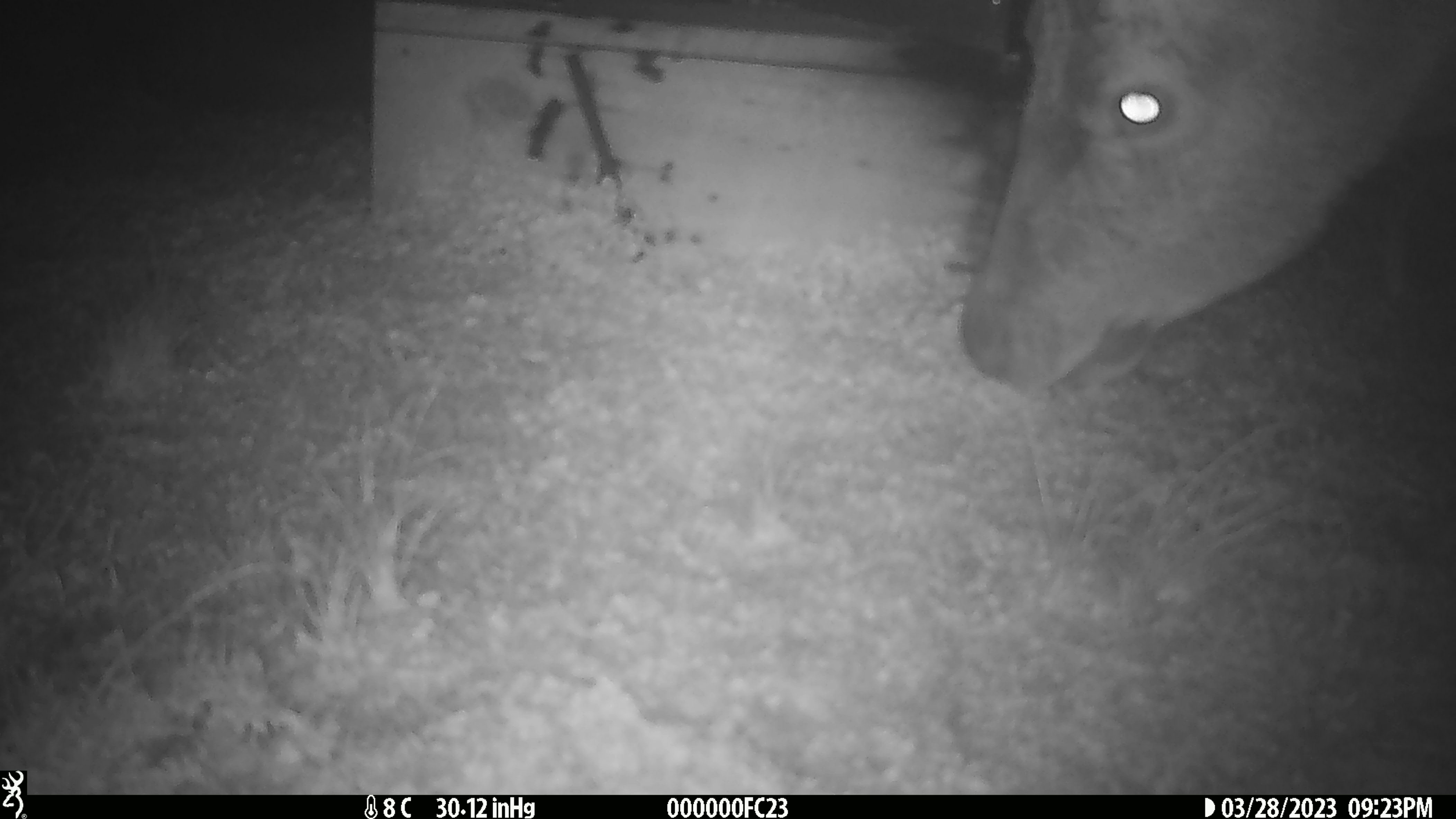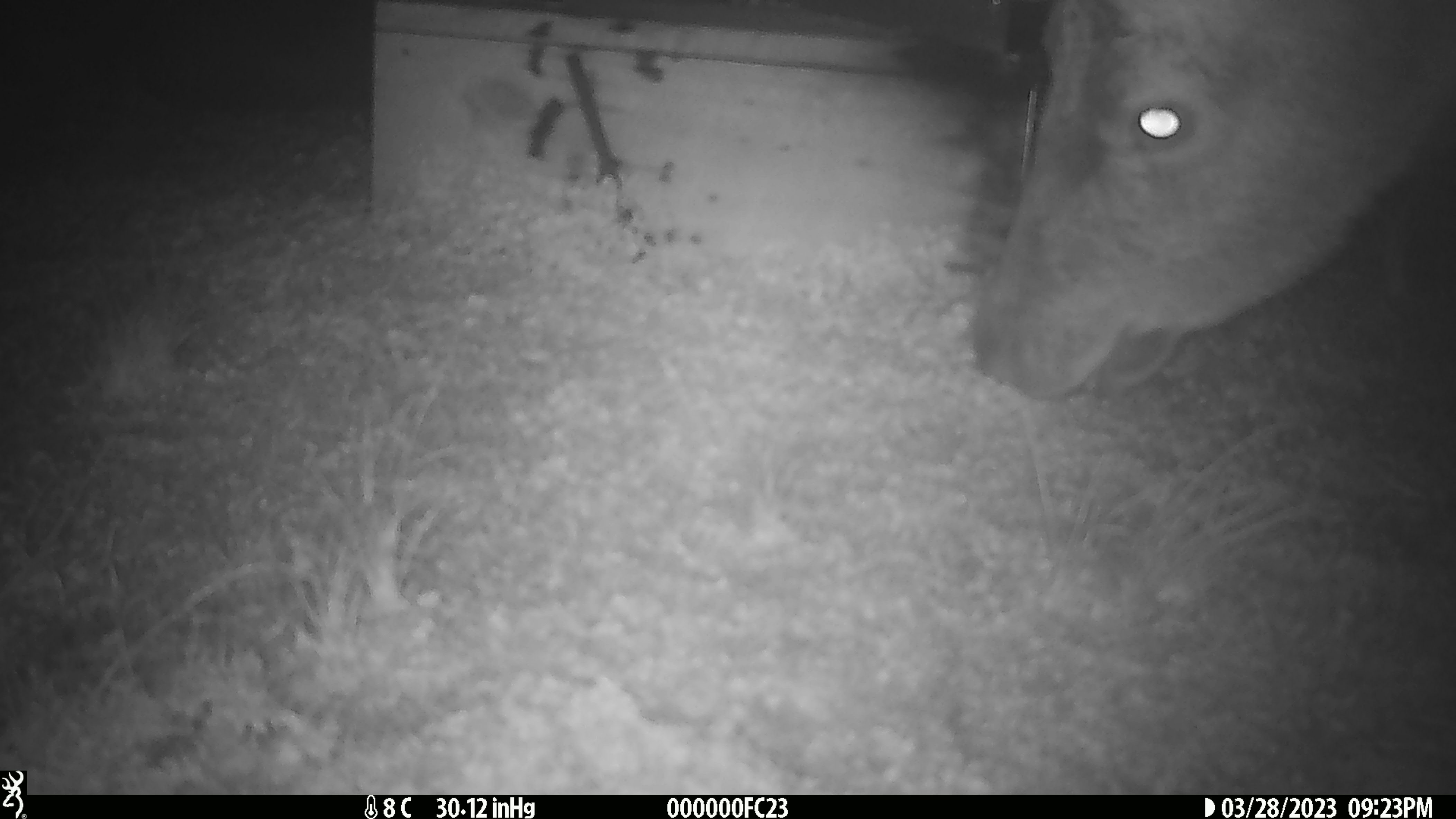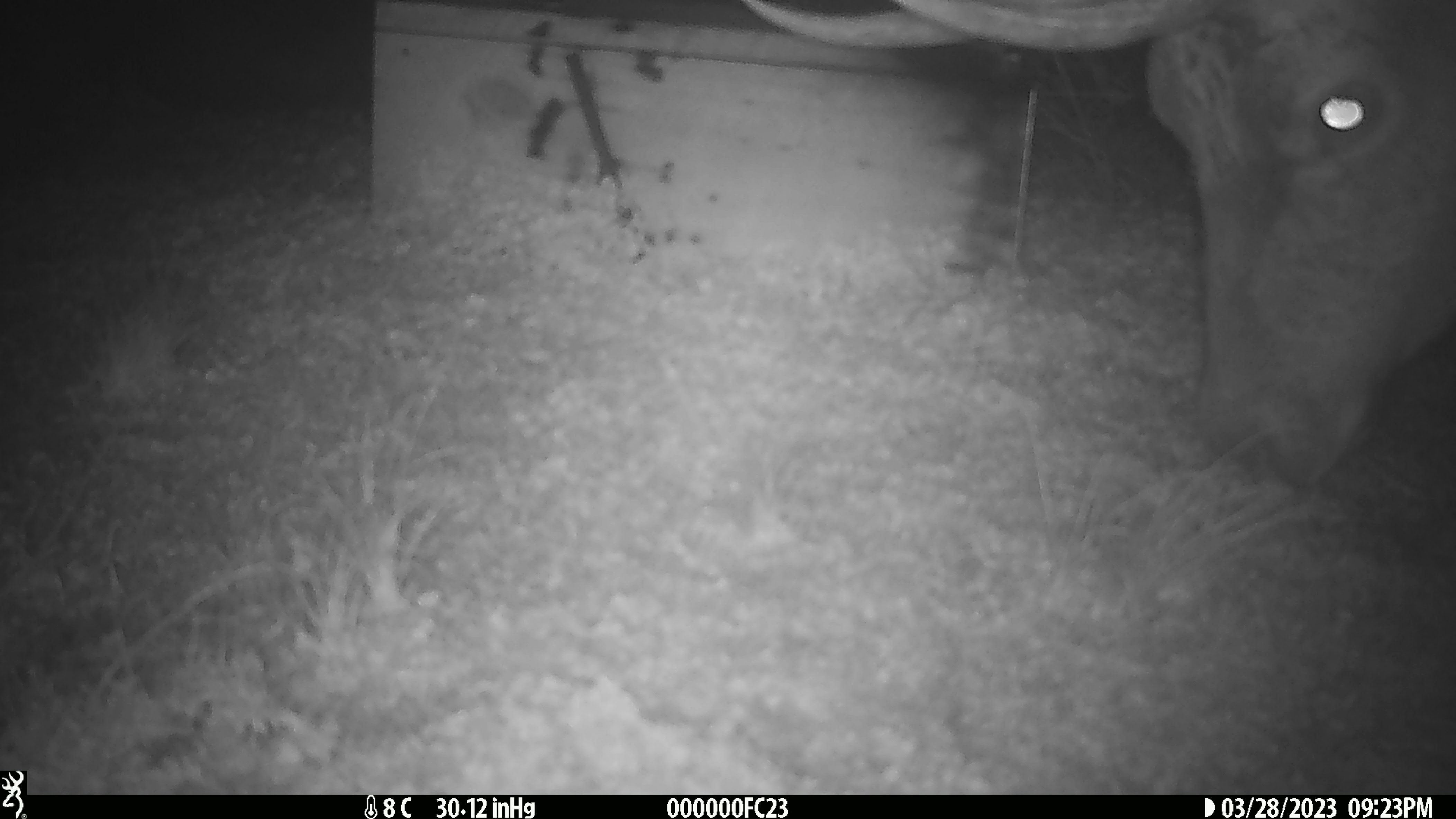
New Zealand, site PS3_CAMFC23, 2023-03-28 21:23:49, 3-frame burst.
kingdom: Animalia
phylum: Chordata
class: Mammalia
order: Artiodactyla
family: Cervidae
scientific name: Cervidae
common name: deer